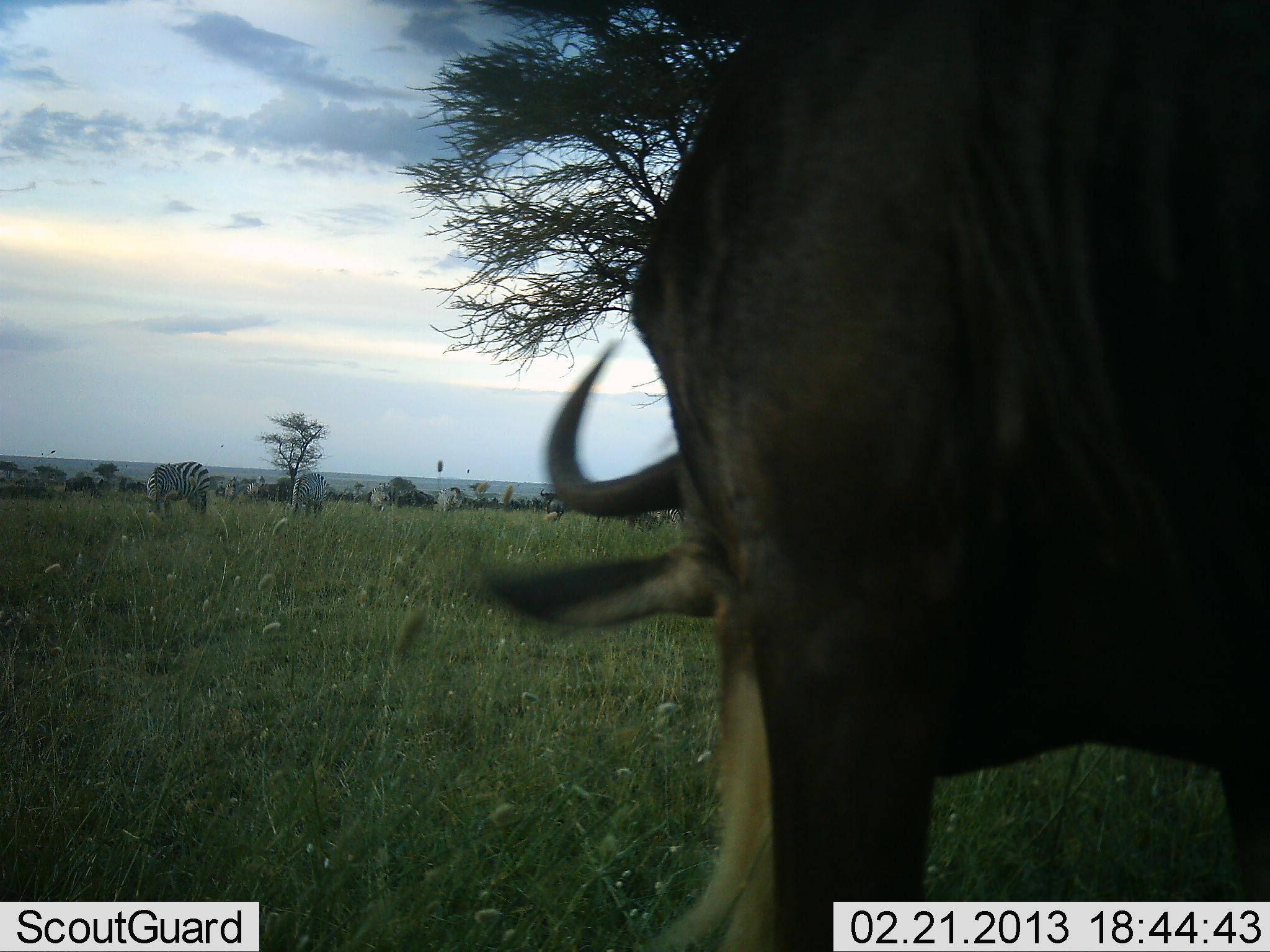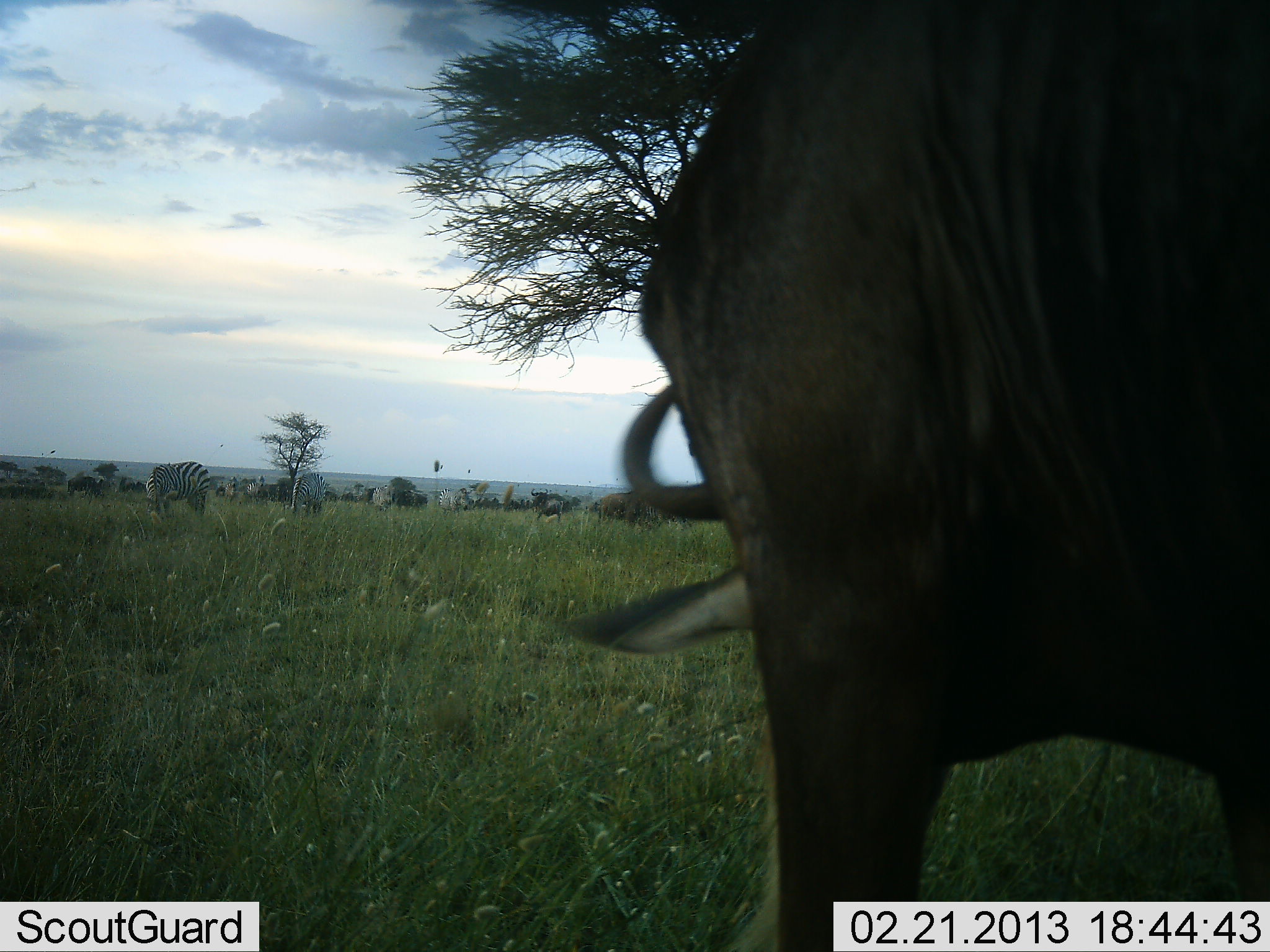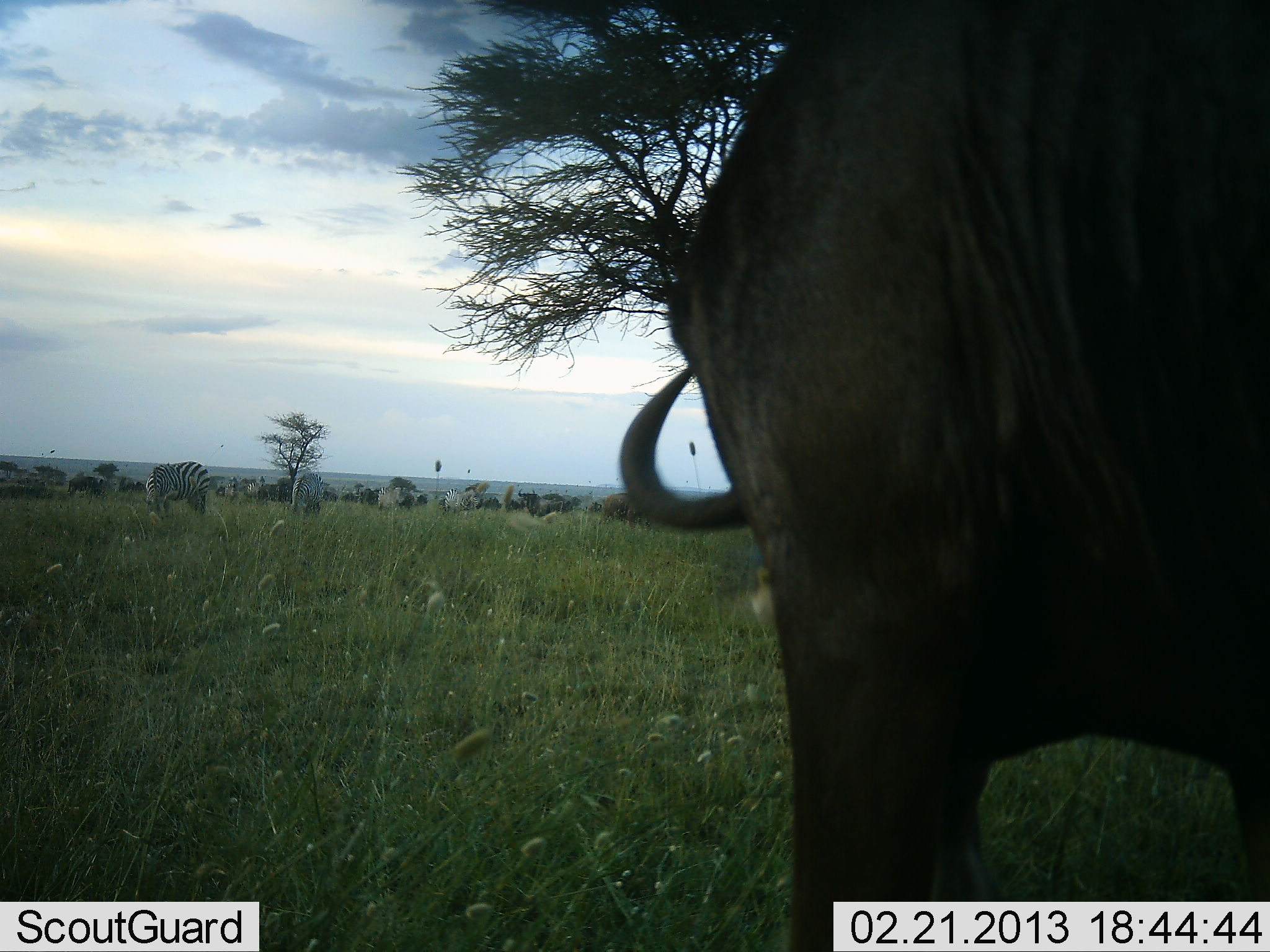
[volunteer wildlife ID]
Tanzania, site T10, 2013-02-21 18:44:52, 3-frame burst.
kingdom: Animalia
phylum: Chordata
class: Mammalia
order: Artiodactyla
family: Bovidae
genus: Connochaetes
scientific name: Connochaetes taurinus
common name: blue wildebeest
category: wildebeest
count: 3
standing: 33%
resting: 0%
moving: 17%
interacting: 4%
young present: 0%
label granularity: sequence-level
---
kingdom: Animalia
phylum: Chordata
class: Mammalia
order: Perissodactyla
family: Equidae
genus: Equus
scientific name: Equus quagga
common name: plains zebra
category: zebra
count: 4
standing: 24%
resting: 0%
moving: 24%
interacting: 0%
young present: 0%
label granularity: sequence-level